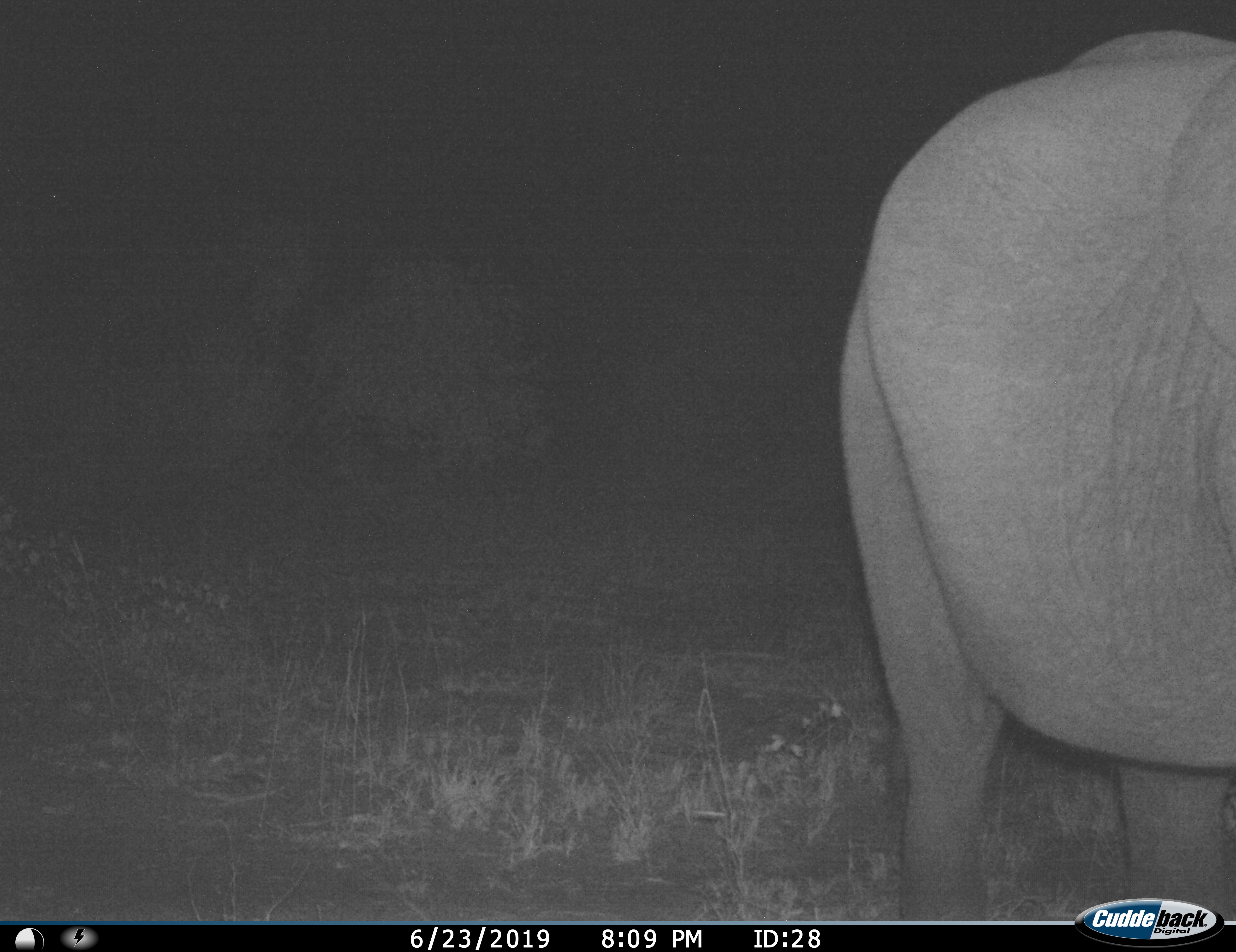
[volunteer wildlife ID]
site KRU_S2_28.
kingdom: Animalia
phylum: Chordata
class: Mammalia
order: Proboscidea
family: Elephantidae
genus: Loxodonta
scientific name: Loxodonta africana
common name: african bush elephant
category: elephant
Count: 1.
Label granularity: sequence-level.